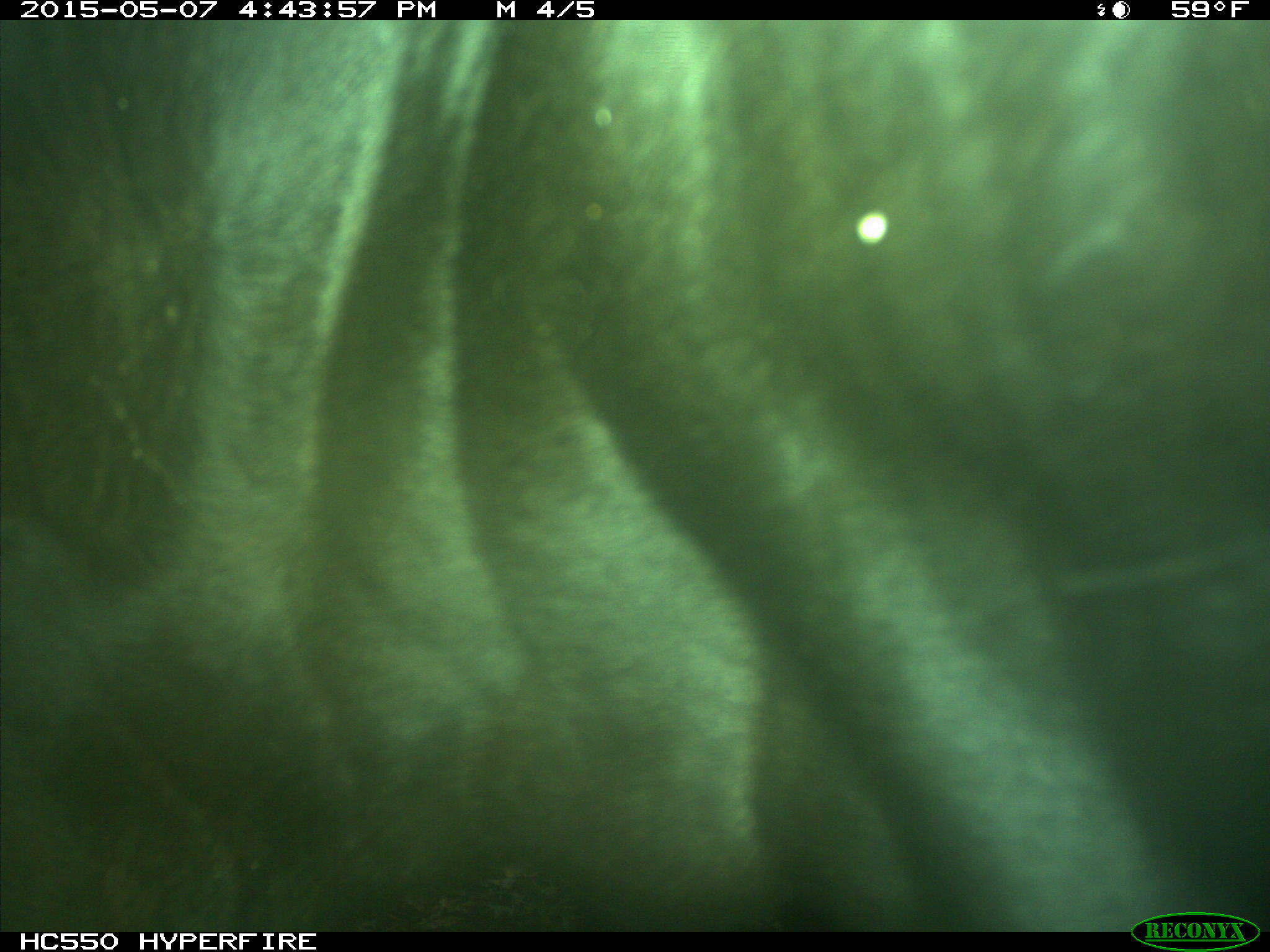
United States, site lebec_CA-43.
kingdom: Animalia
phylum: Chordata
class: Mammalia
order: Artiodactyla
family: Bovidae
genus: Bos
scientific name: Bos taurus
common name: domestic cow